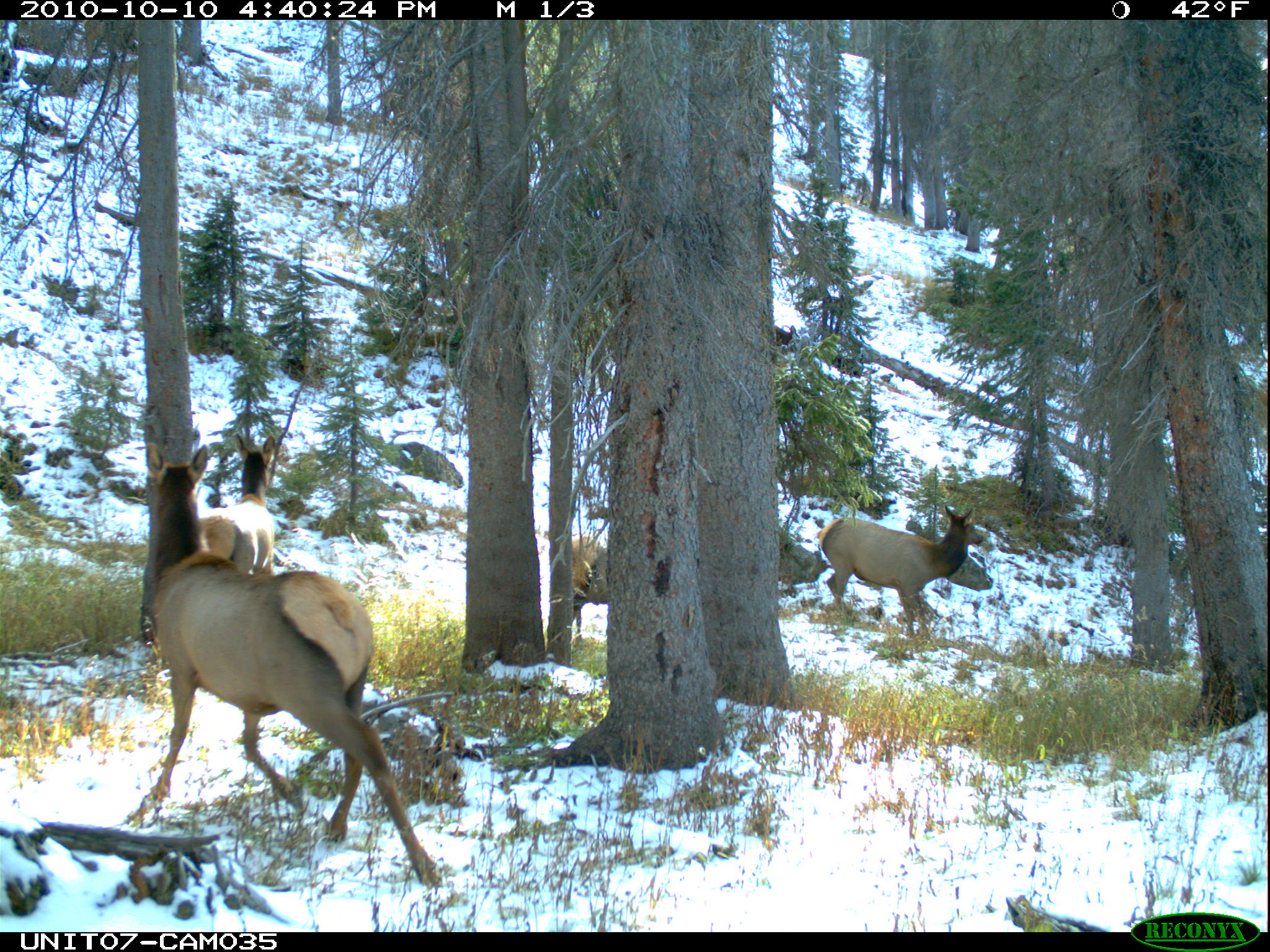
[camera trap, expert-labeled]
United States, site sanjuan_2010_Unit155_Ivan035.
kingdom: Animalia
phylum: Chordata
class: Mammalia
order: Artiodactyla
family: Cervidae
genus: Cervus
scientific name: Cervus elaphus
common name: red deer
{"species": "Cervus elaphus (red deer)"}